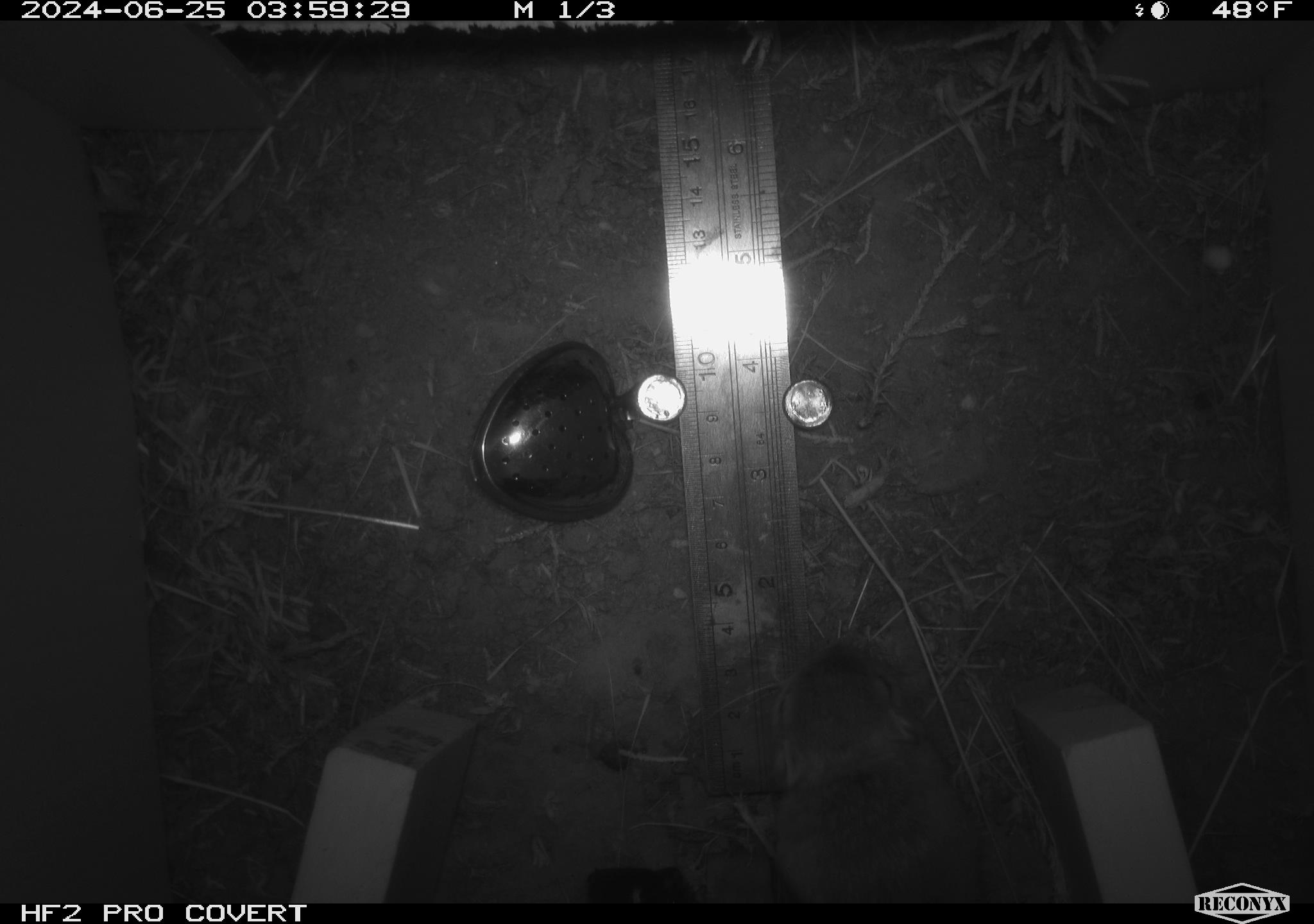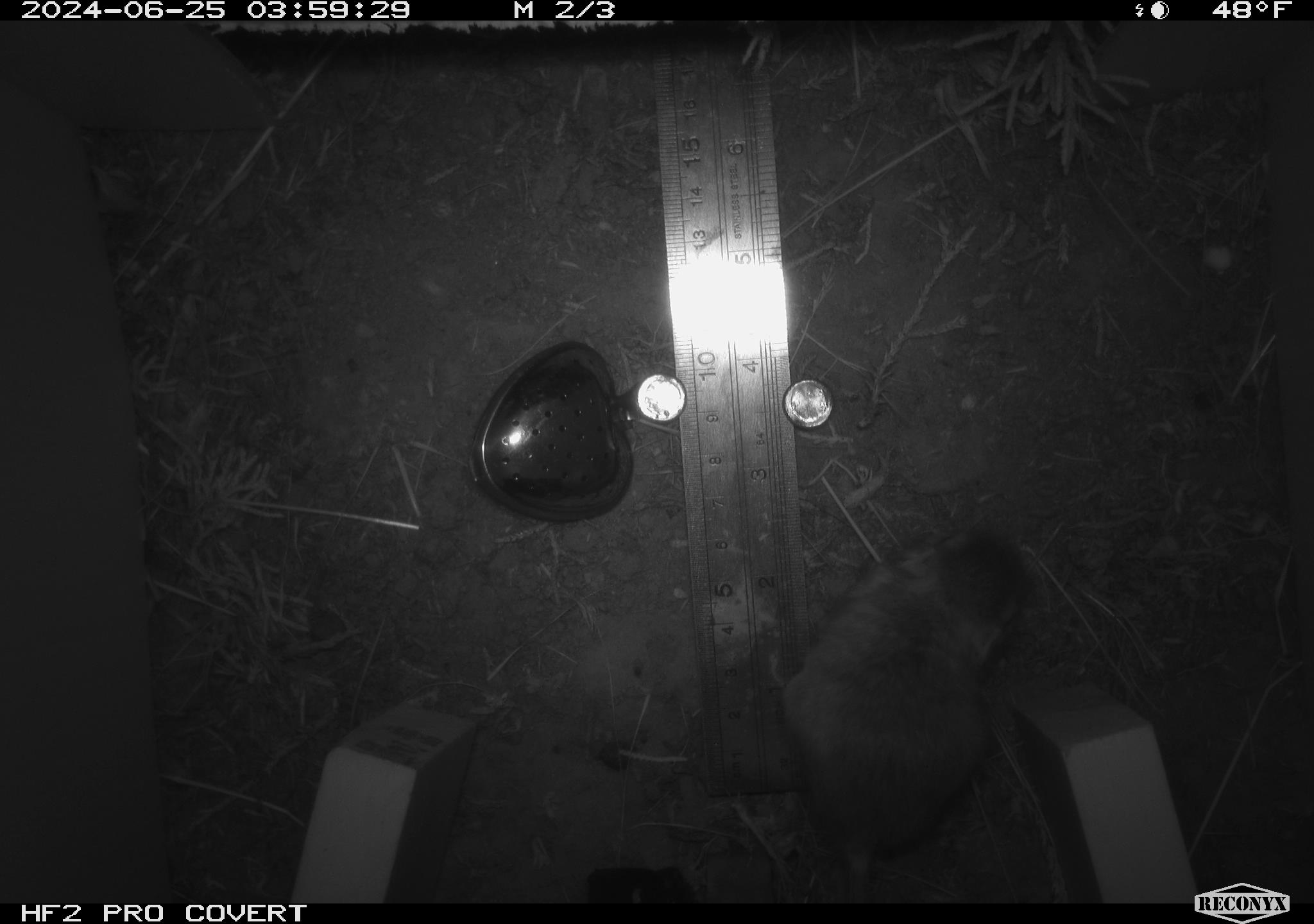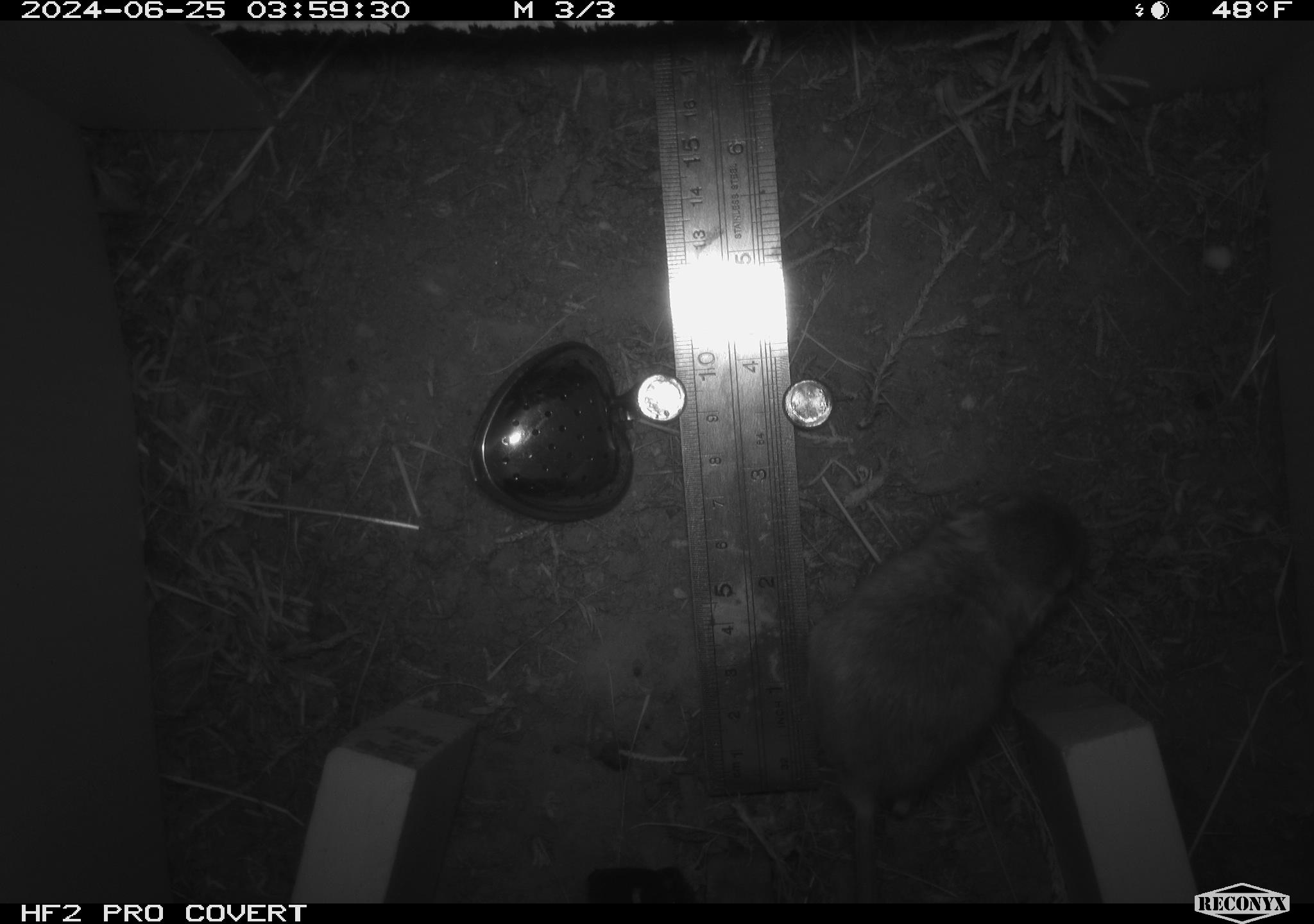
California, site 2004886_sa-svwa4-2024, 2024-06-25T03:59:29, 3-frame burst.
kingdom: Animalia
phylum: Chordata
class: Mammalia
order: Rodentia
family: Heteromyidae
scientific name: Heteromyidae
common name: kangaroo rats and pocket mice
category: heteromyidae family